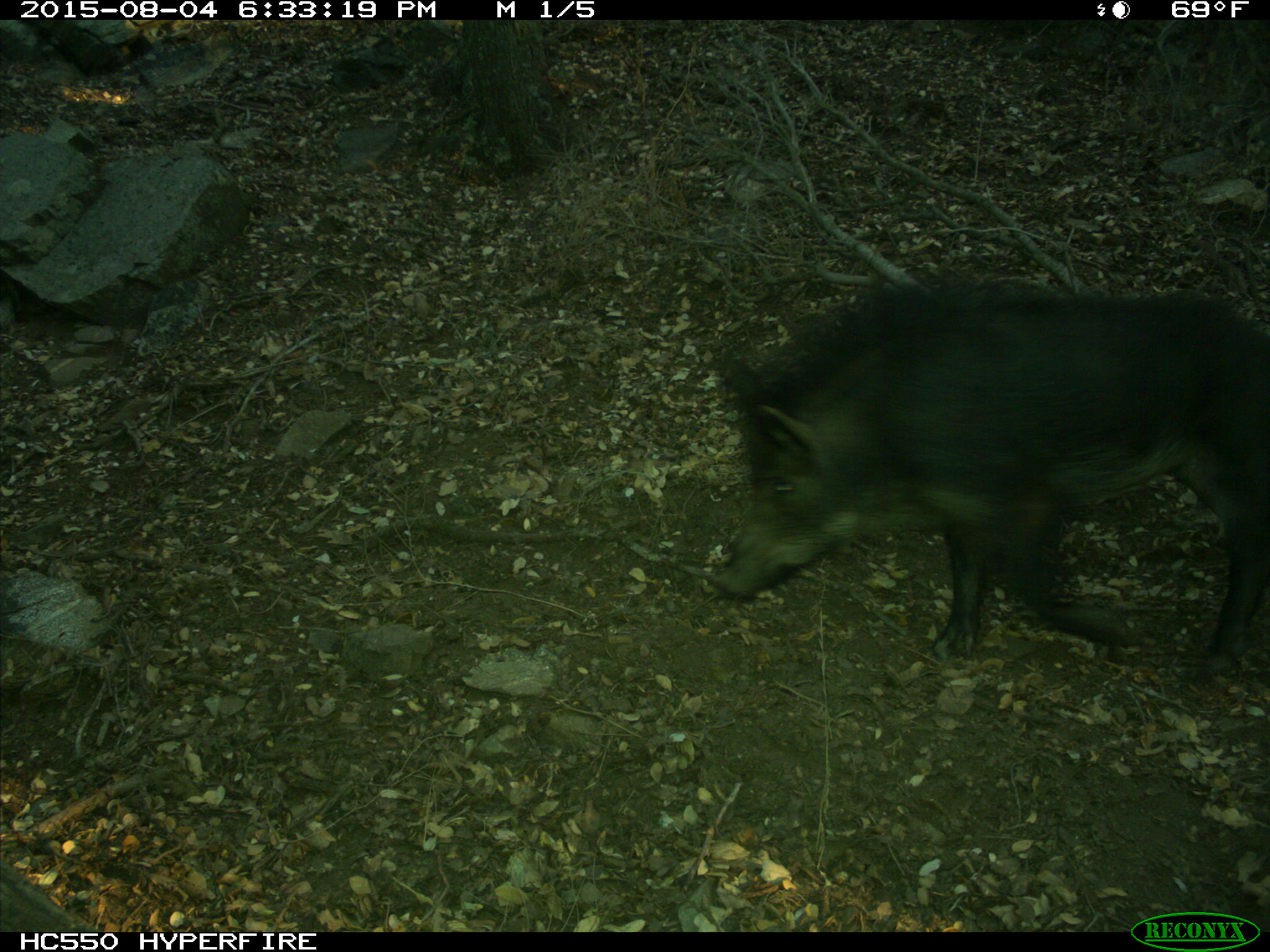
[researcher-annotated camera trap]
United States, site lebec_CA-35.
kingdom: Animalia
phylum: Chordata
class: Mammalia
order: Artiodactyla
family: Suidae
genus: Sus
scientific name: Sus scrofa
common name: wild boar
Sus scrofa (wild boar).